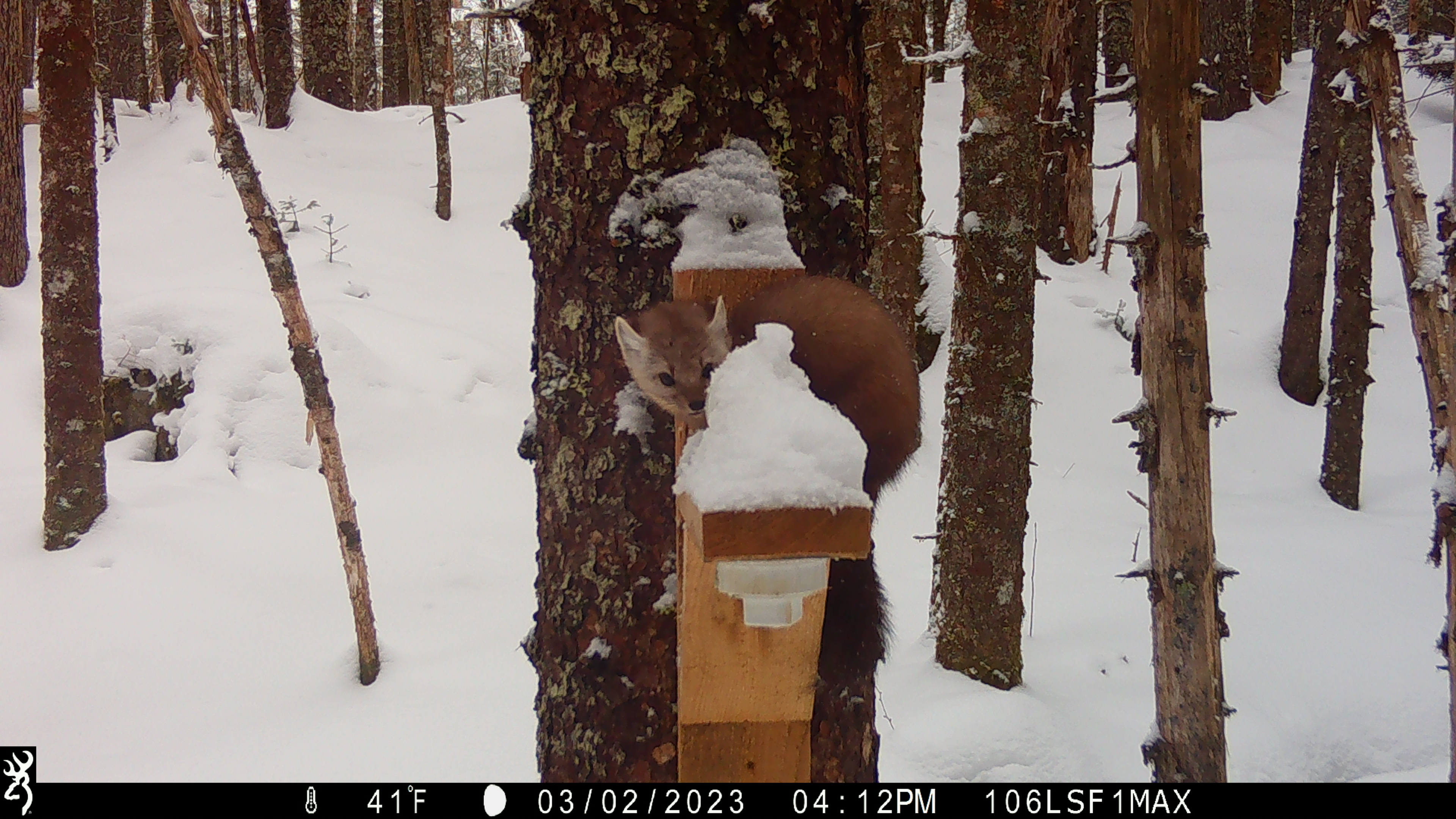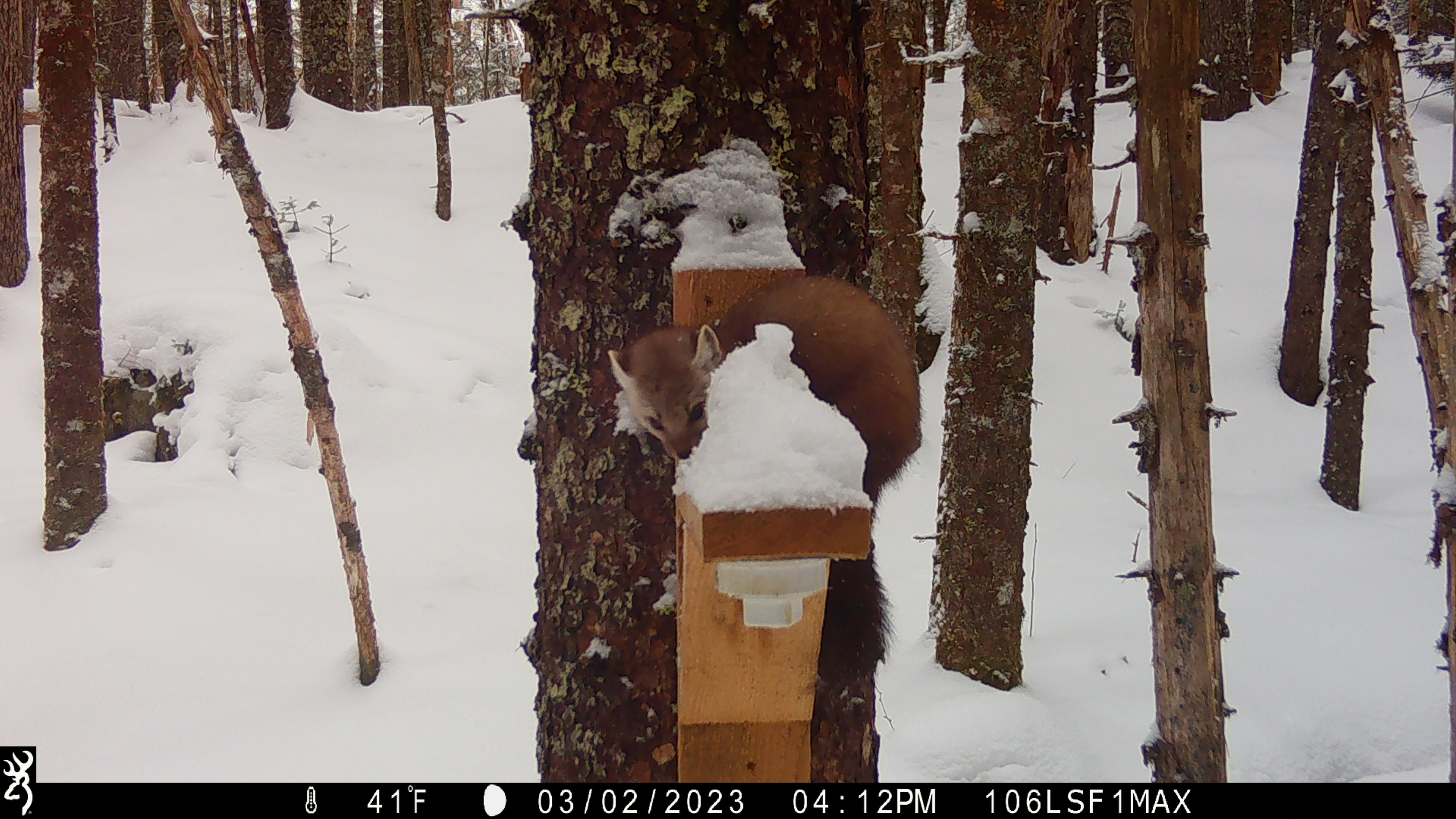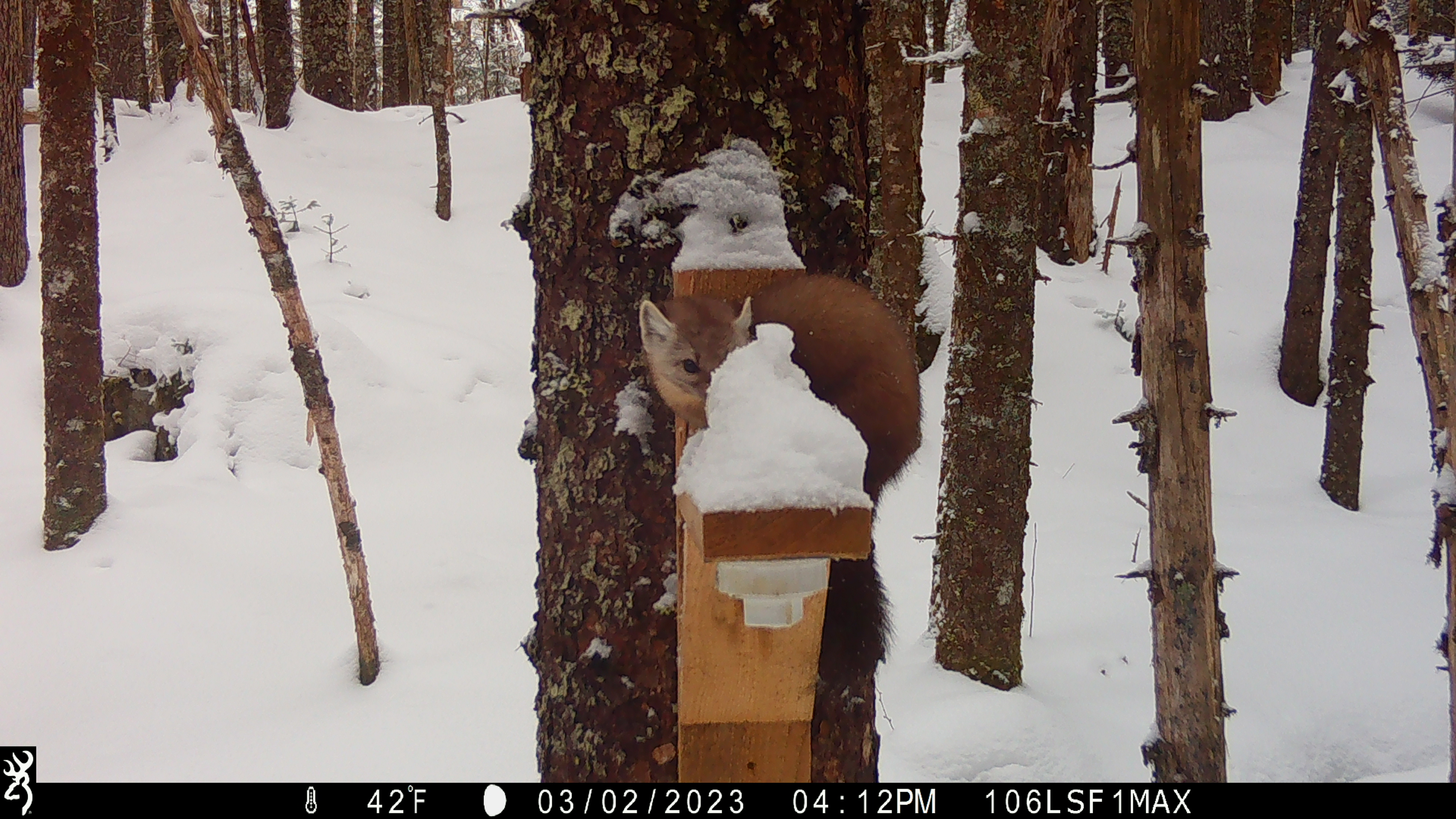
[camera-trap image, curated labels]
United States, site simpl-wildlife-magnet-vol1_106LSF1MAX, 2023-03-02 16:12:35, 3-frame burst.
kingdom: Animalia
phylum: Chordata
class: Mammalia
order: Carnivora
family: Mustelidae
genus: Martes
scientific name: Martes americana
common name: american marten